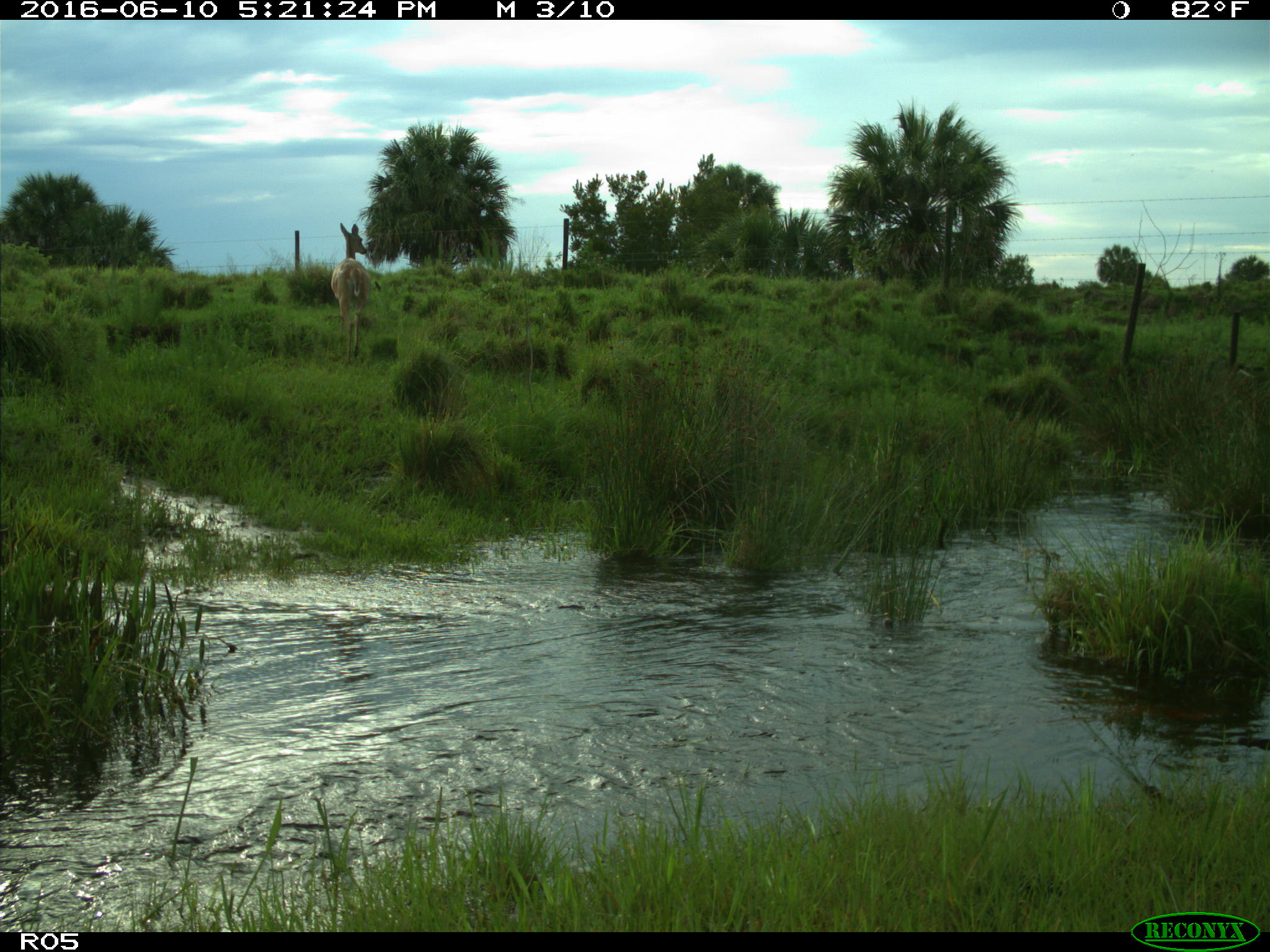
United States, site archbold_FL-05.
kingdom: Animalia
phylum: Chordata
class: Mammalia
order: Artiodactyla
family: Cervidae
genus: Odocoileus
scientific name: Odocoileus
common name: deer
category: unidentified deer